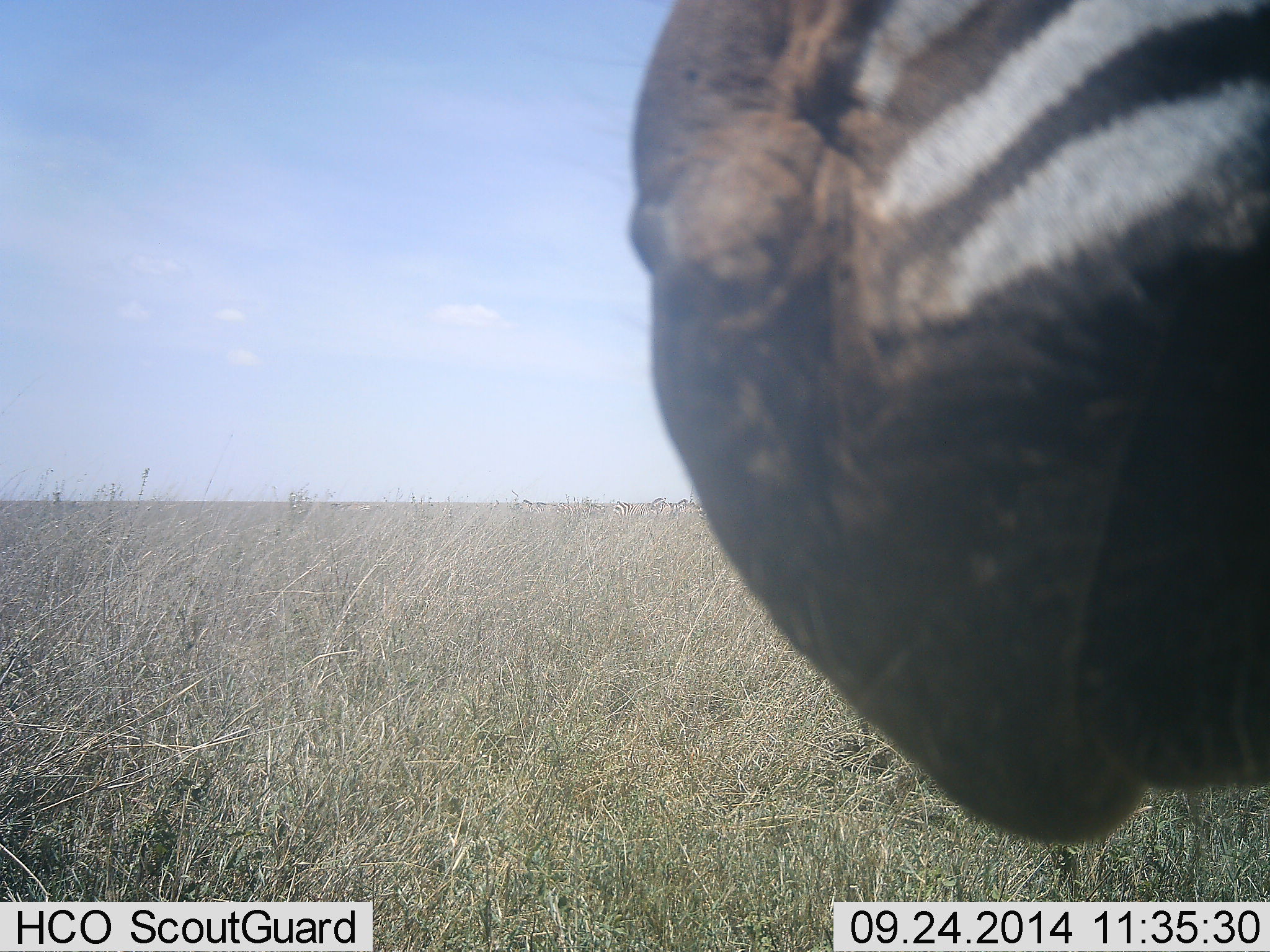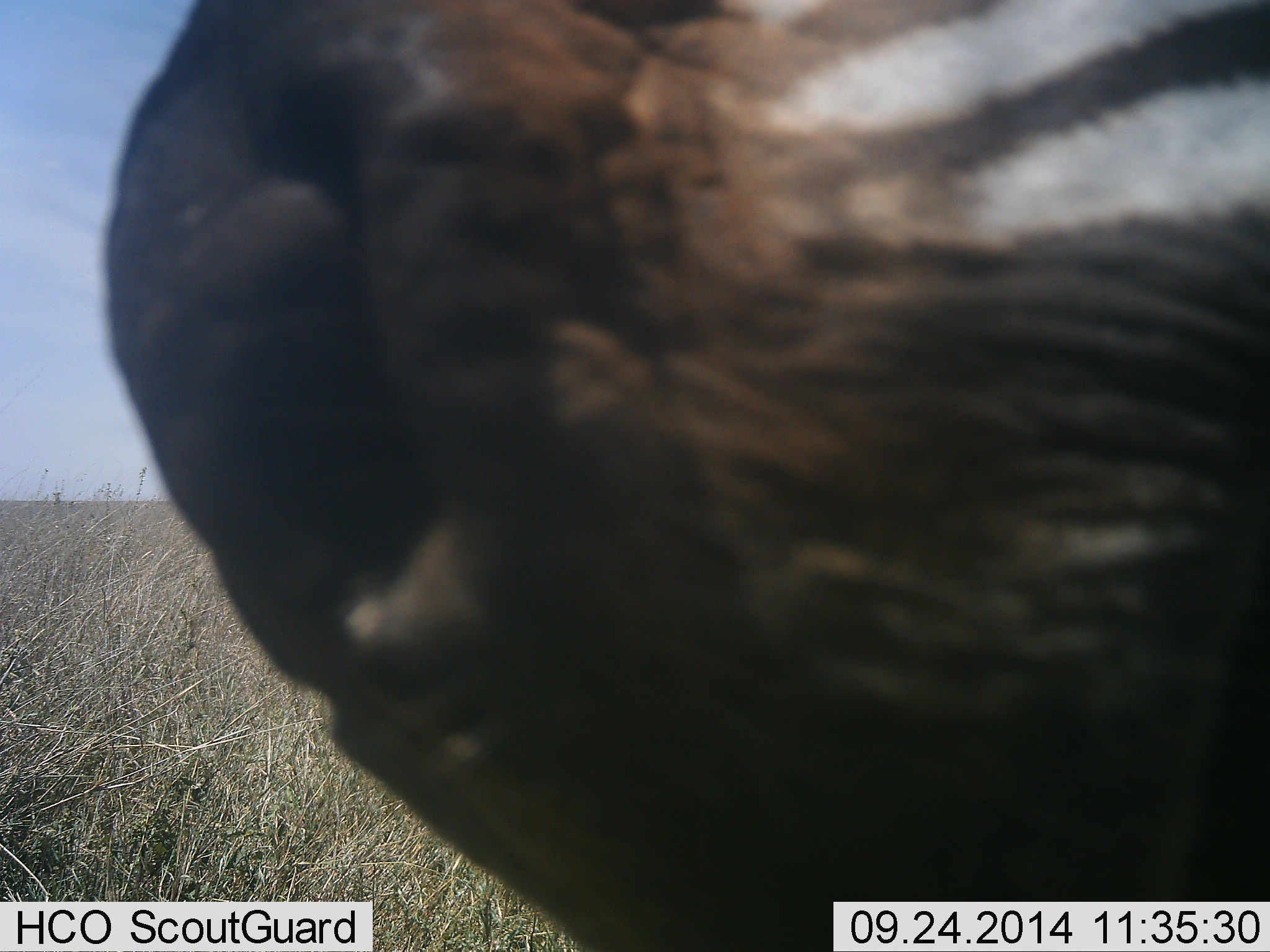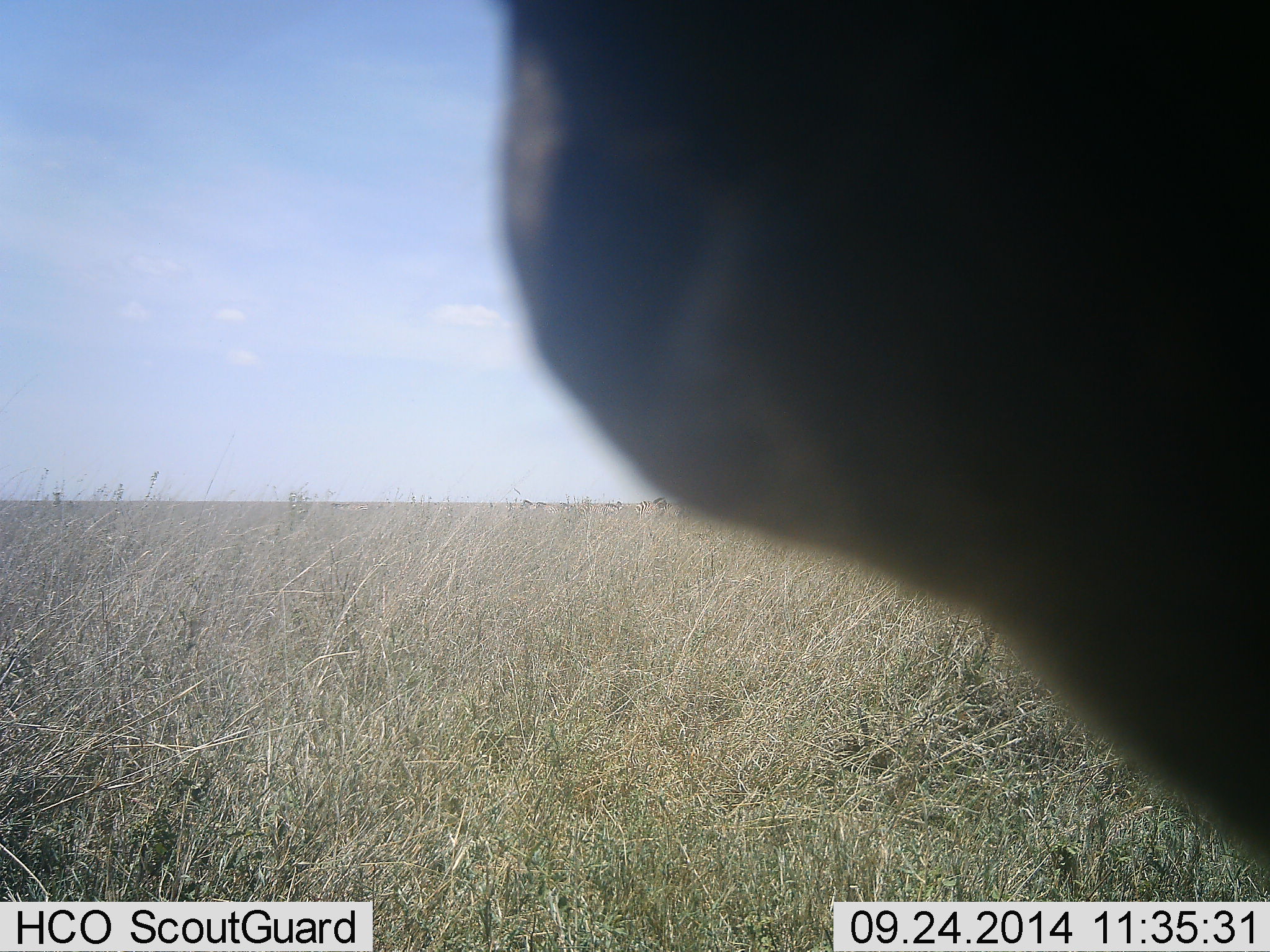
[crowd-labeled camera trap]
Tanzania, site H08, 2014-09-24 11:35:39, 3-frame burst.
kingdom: Animalia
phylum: Chordata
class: Mammalia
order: Perissodactyla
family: Equidae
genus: Equus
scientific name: Equus quagga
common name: plains zebra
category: zebra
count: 1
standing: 80%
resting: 0%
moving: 10%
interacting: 10%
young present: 0%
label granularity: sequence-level